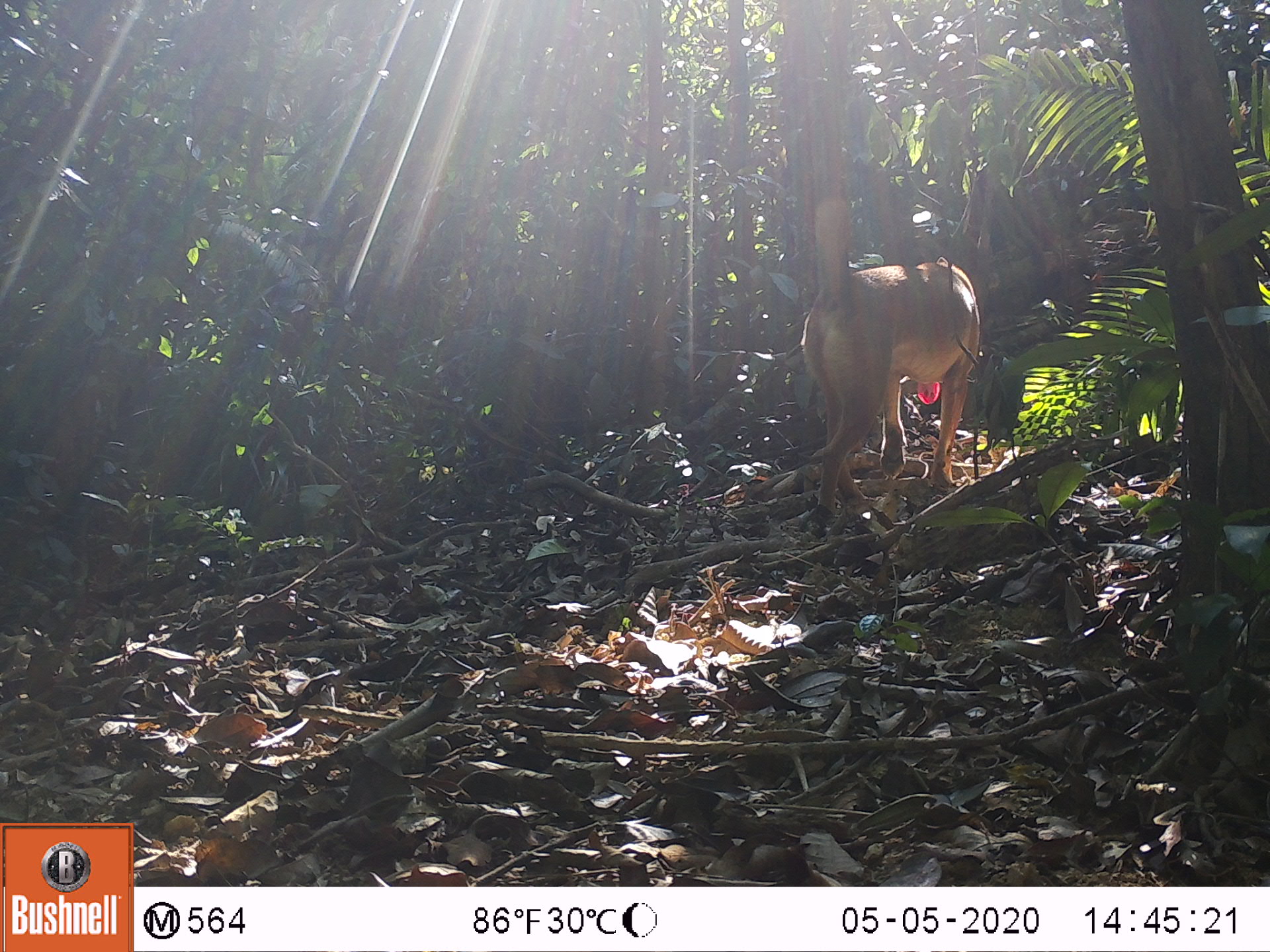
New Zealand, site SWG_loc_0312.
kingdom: Animalia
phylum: Chordata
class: Mammalia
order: Carnivora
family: Canidae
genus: Canis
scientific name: Canis familiaris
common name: domestic dog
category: dog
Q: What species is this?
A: Dog (domestic dog) (Canis familiaris).